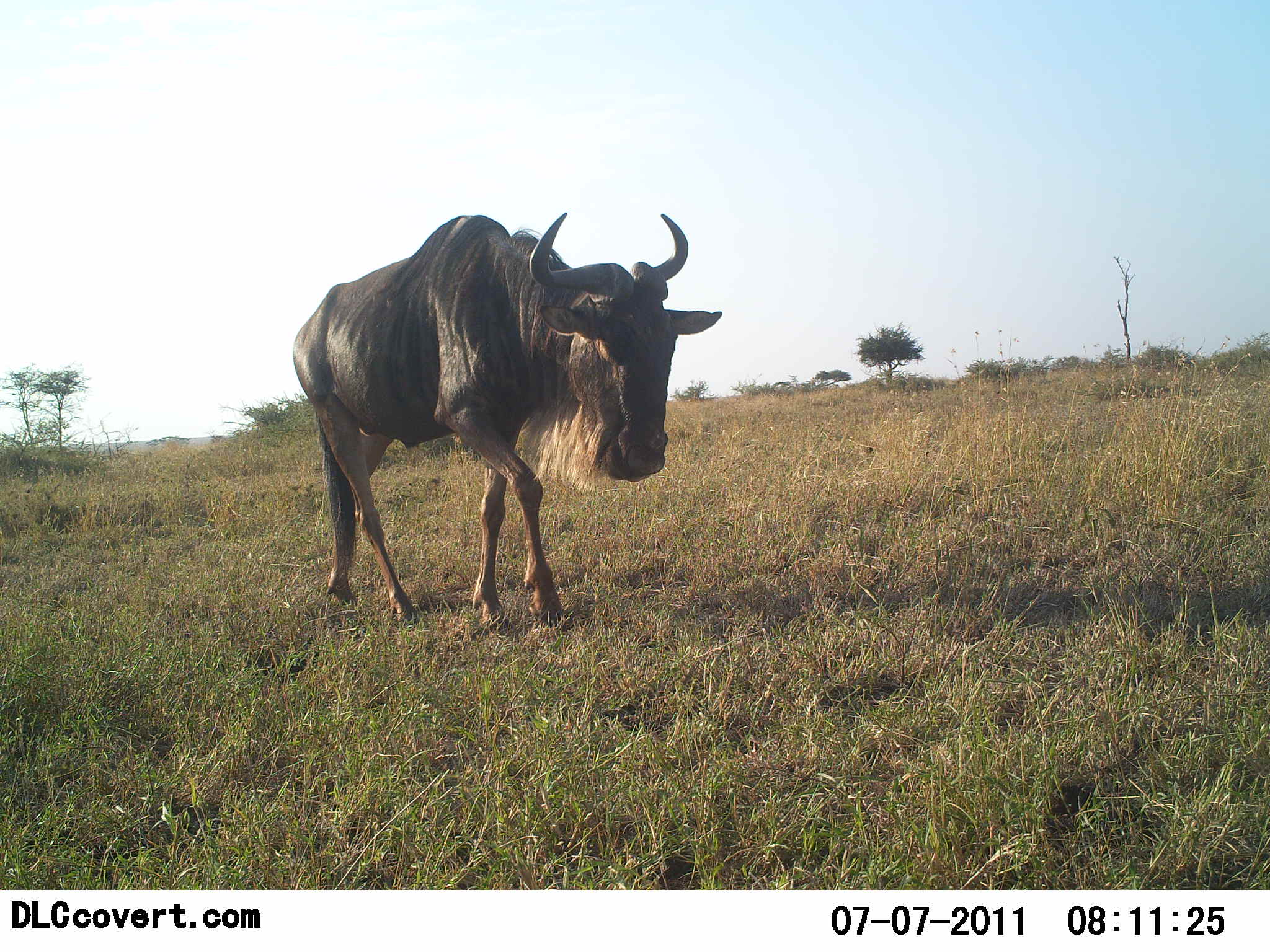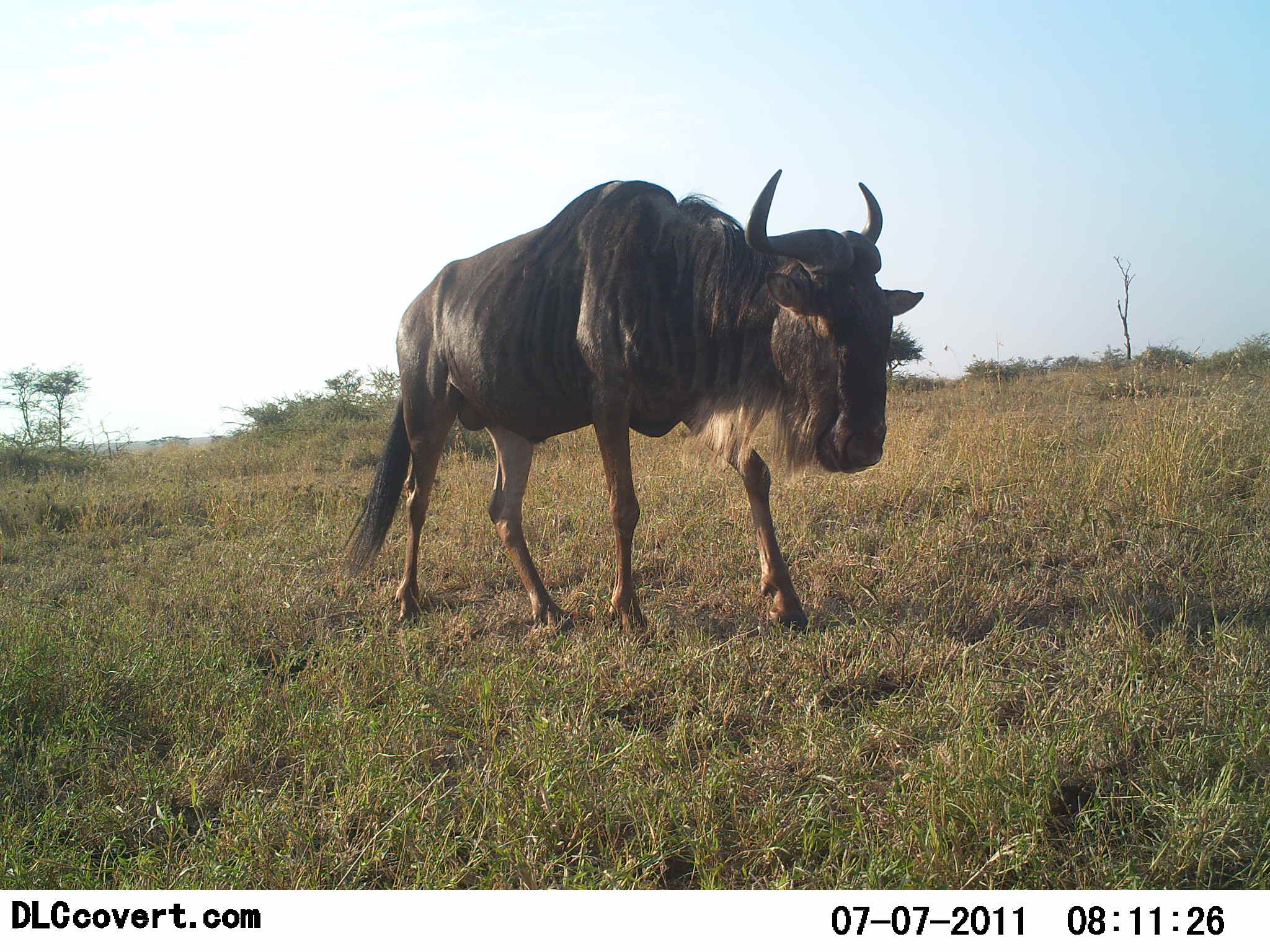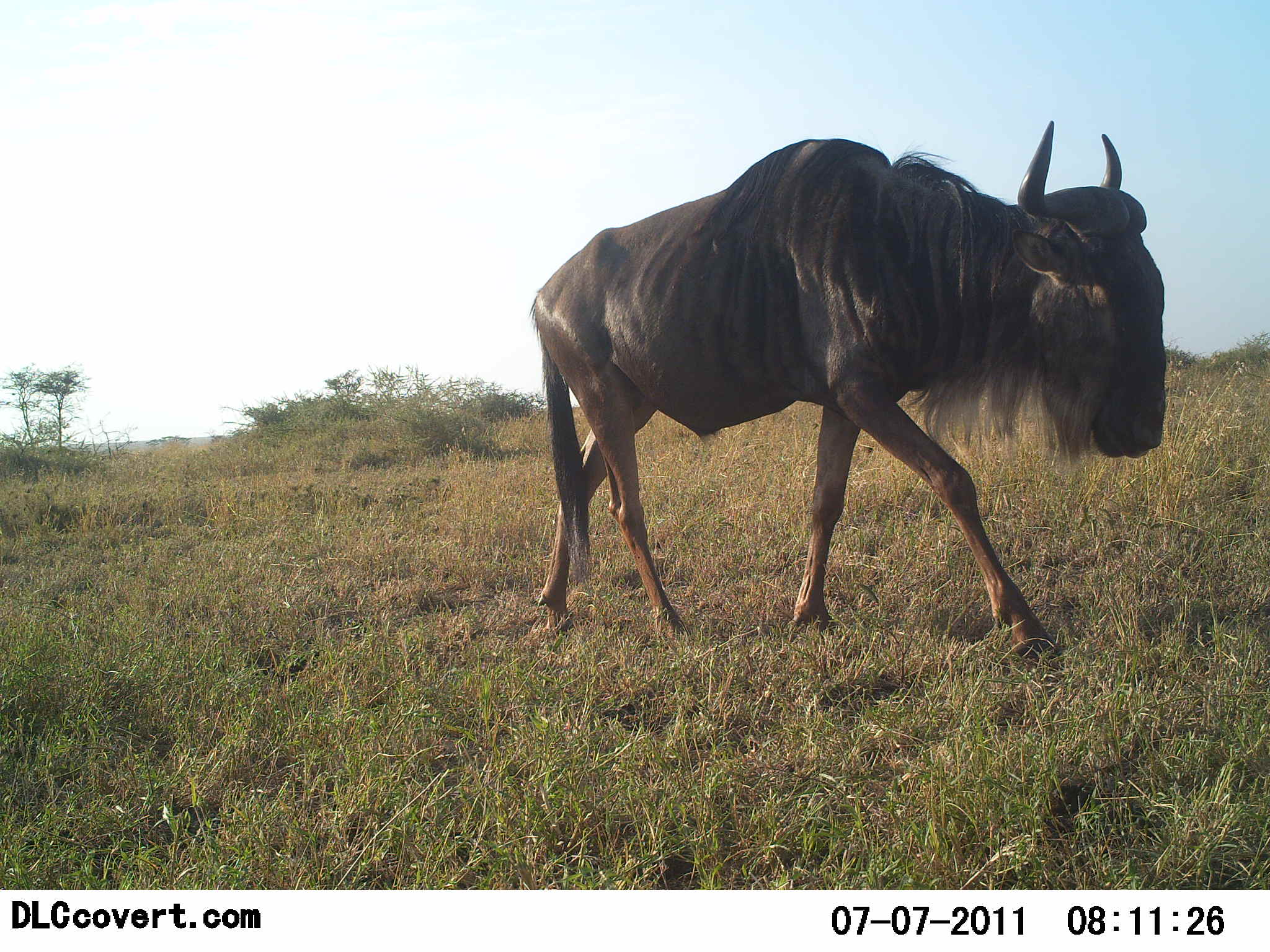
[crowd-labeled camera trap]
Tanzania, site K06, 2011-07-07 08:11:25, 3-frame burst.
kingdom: Animalia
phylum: Chordata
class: Mammalia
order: Artiodactyla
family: Bovidae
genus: Connochaetes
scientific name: Connochaetes taurinus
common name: blue wildebeest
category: wildebeest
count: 1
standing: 0%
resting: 0%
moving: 100%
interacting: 0%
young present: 0%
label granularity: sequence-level